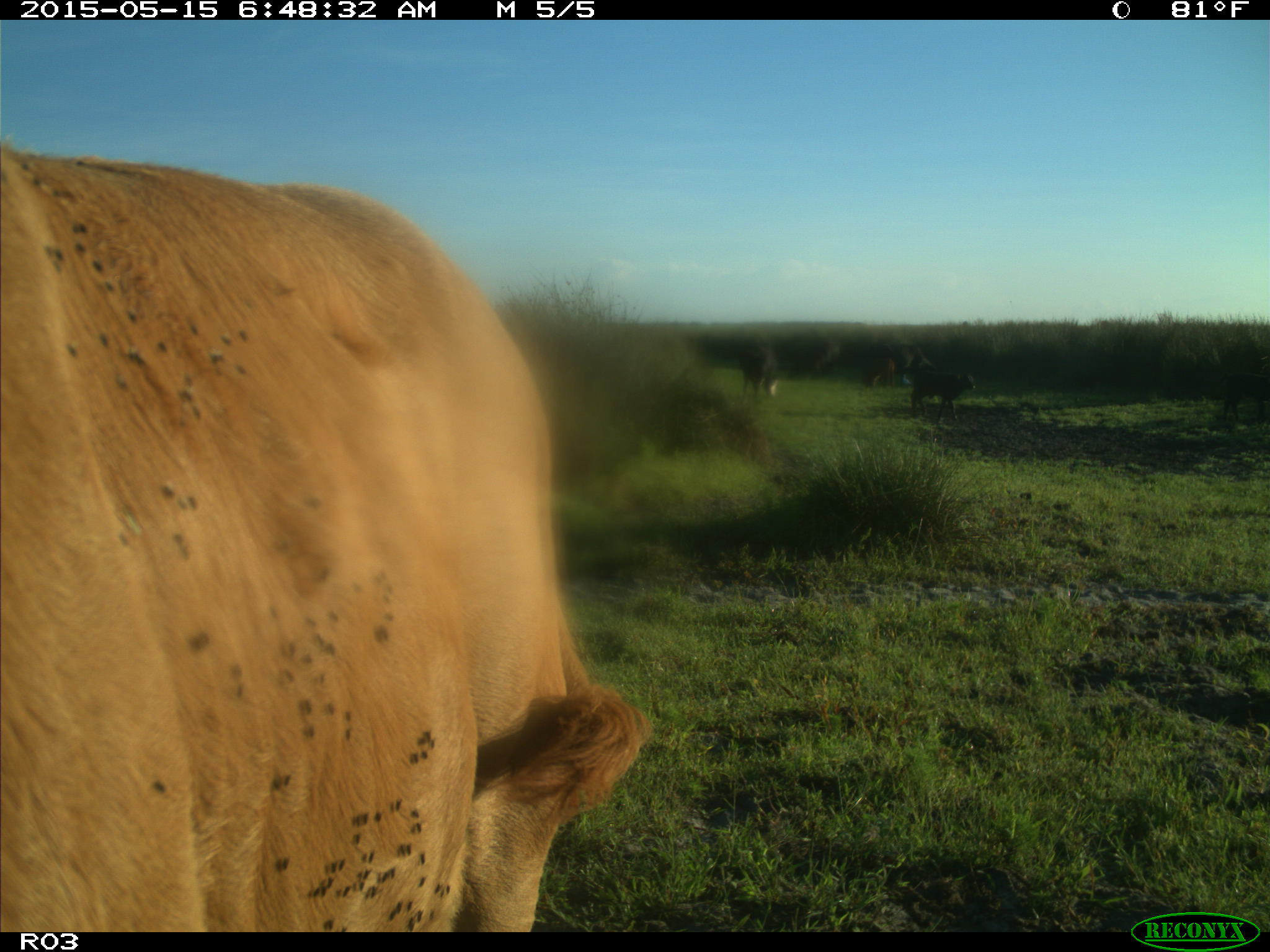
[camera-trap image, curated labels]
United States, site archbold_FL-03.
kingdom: Animalia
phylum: Chordata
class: Mammalia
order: Artiodactyla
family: Bovidae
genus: Bos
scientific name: Bos taurus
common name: domestic cow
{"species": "Bos taurus (domestic cow)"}